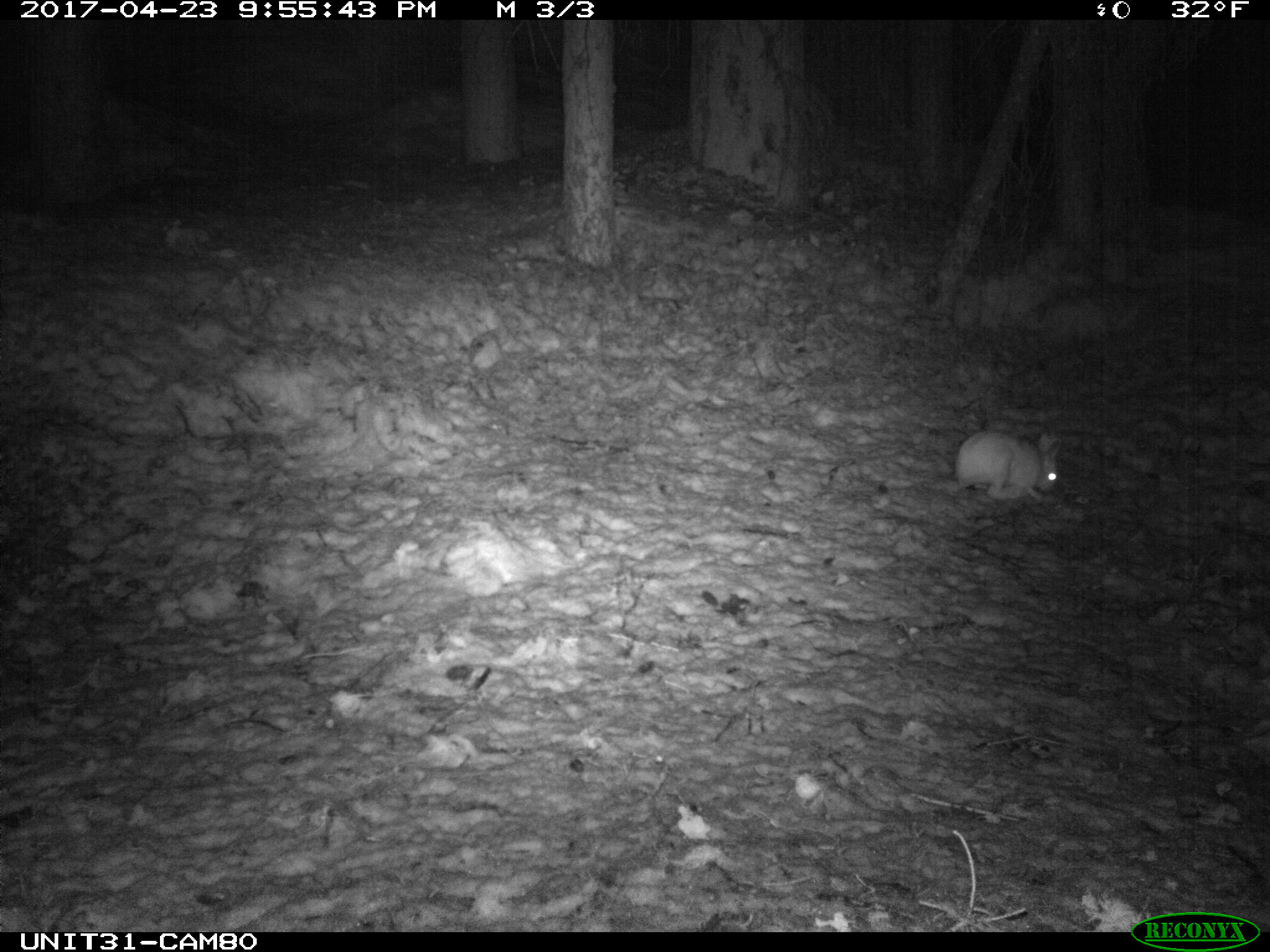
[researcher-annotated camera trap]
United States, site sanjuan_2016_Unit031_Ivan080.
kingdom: Animalia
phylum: Chordata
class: Mammalia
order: Lagomorpha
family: Leporidae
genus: Lepus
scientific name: Lepus americanus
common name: snowshoe hare